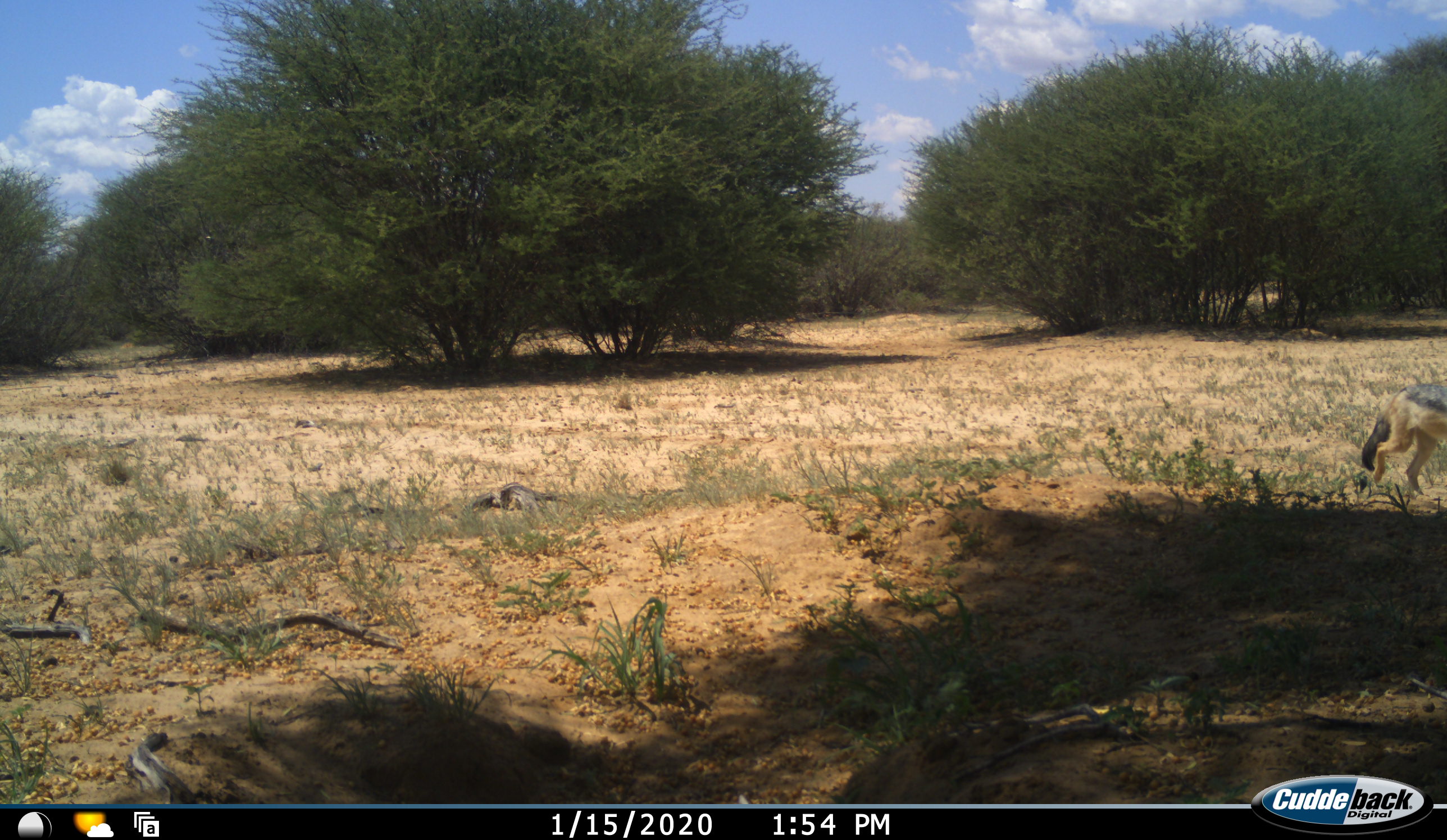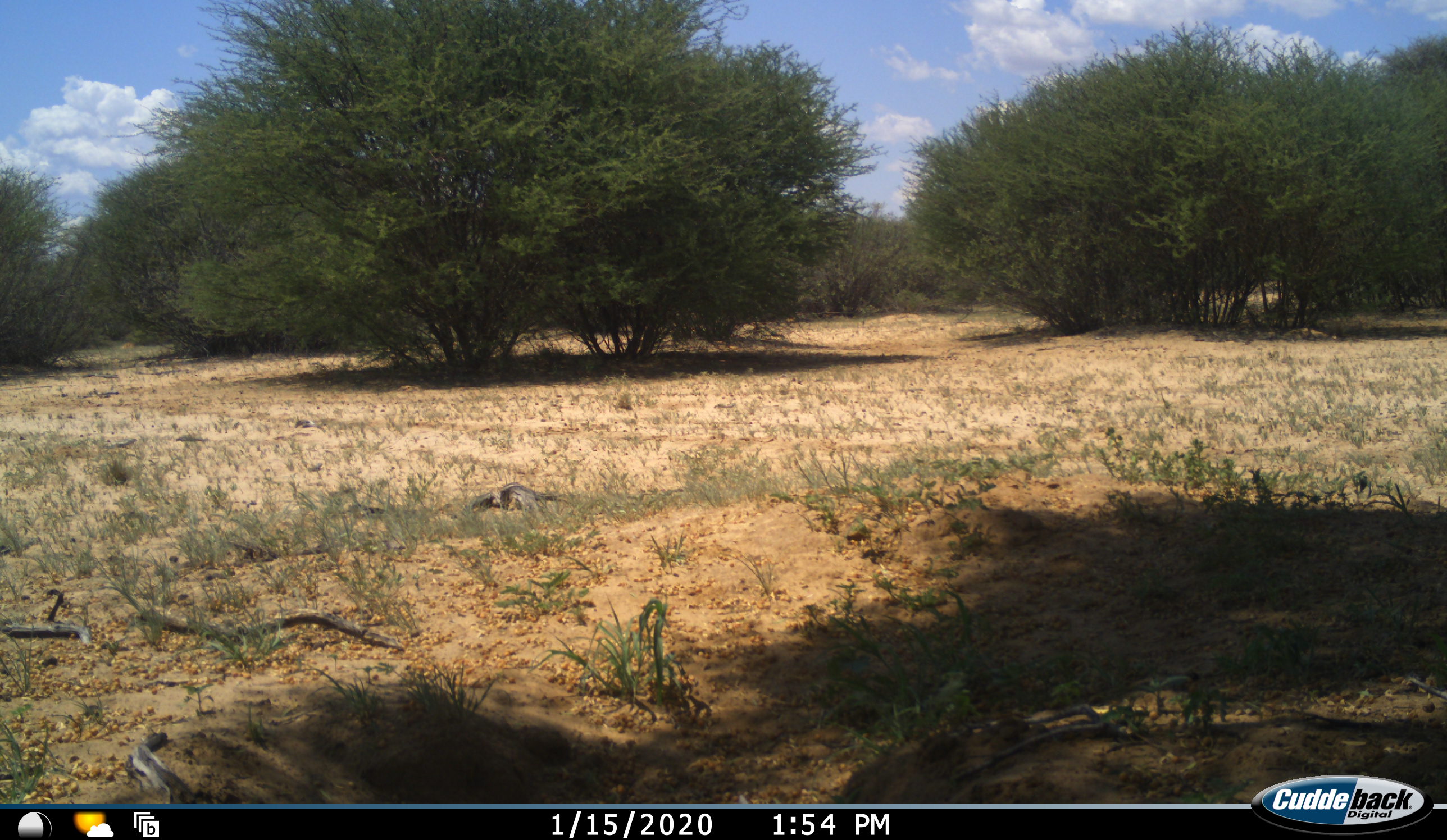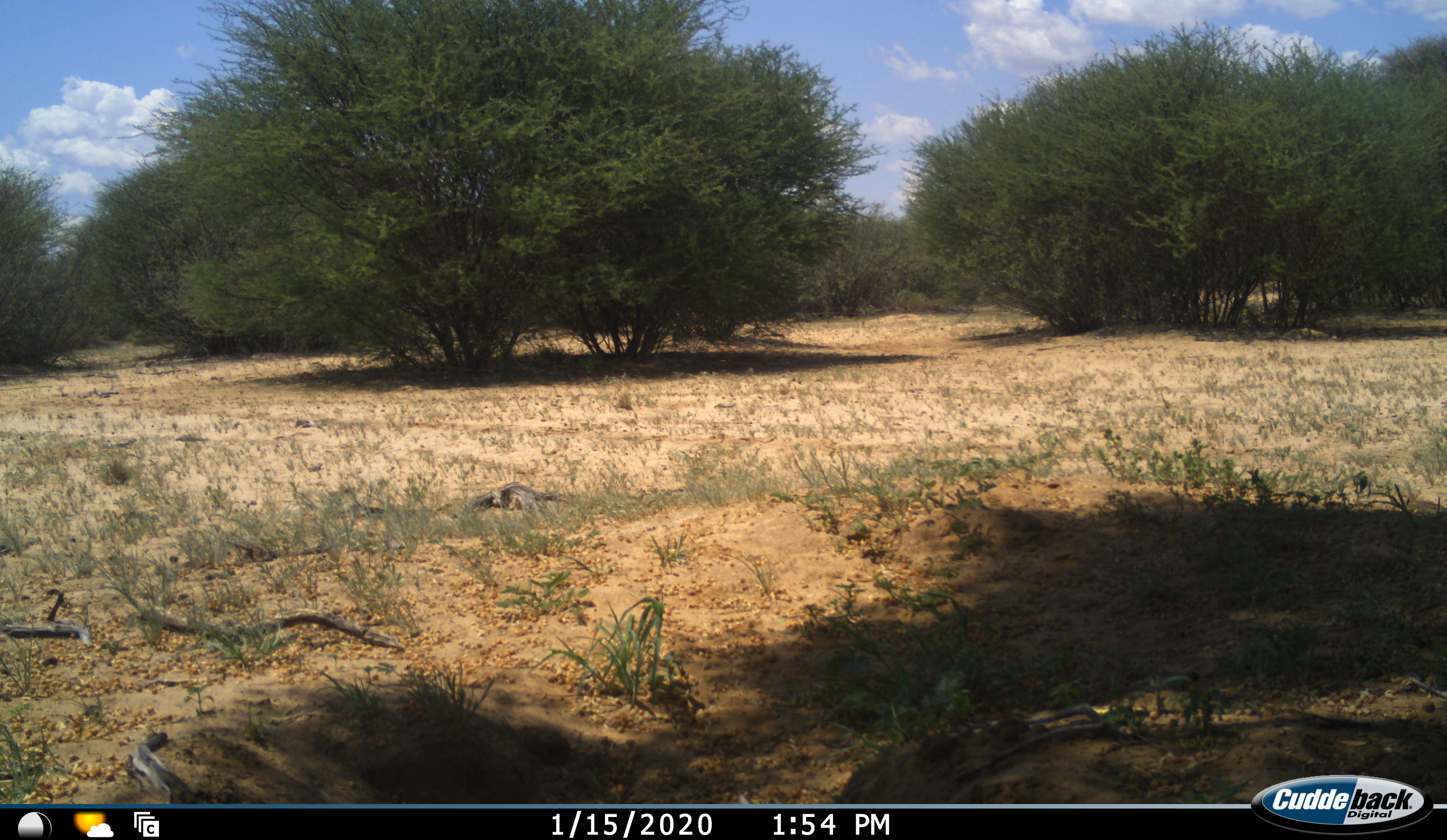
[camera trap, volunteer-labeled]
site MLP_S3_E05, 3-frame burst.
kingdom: Animalia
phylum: Chordata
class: Mammalia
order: Carnivora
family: Canidae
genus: Lupulella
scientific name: Lupulella mesomelas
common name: black-backed jackal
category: jackalblackbacked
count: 1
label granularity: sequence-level